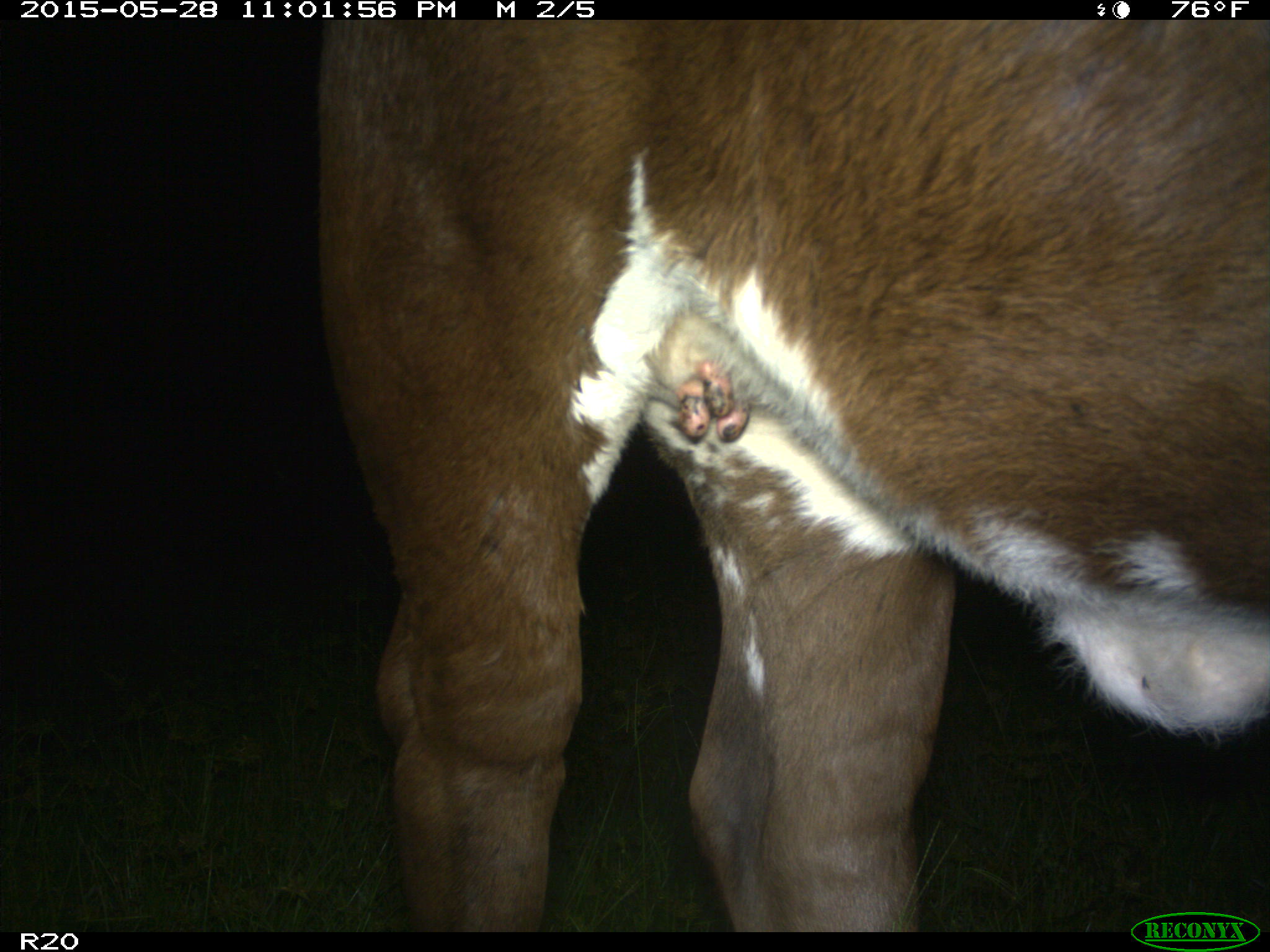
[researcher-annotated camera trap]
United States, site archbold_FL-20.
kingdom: Animalia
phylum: Chordata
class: Mammalia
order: Artiodactyla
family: Bovidae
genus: Bos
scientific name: Bos taurus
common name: domestic cow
Bos taurus (domestic cow).